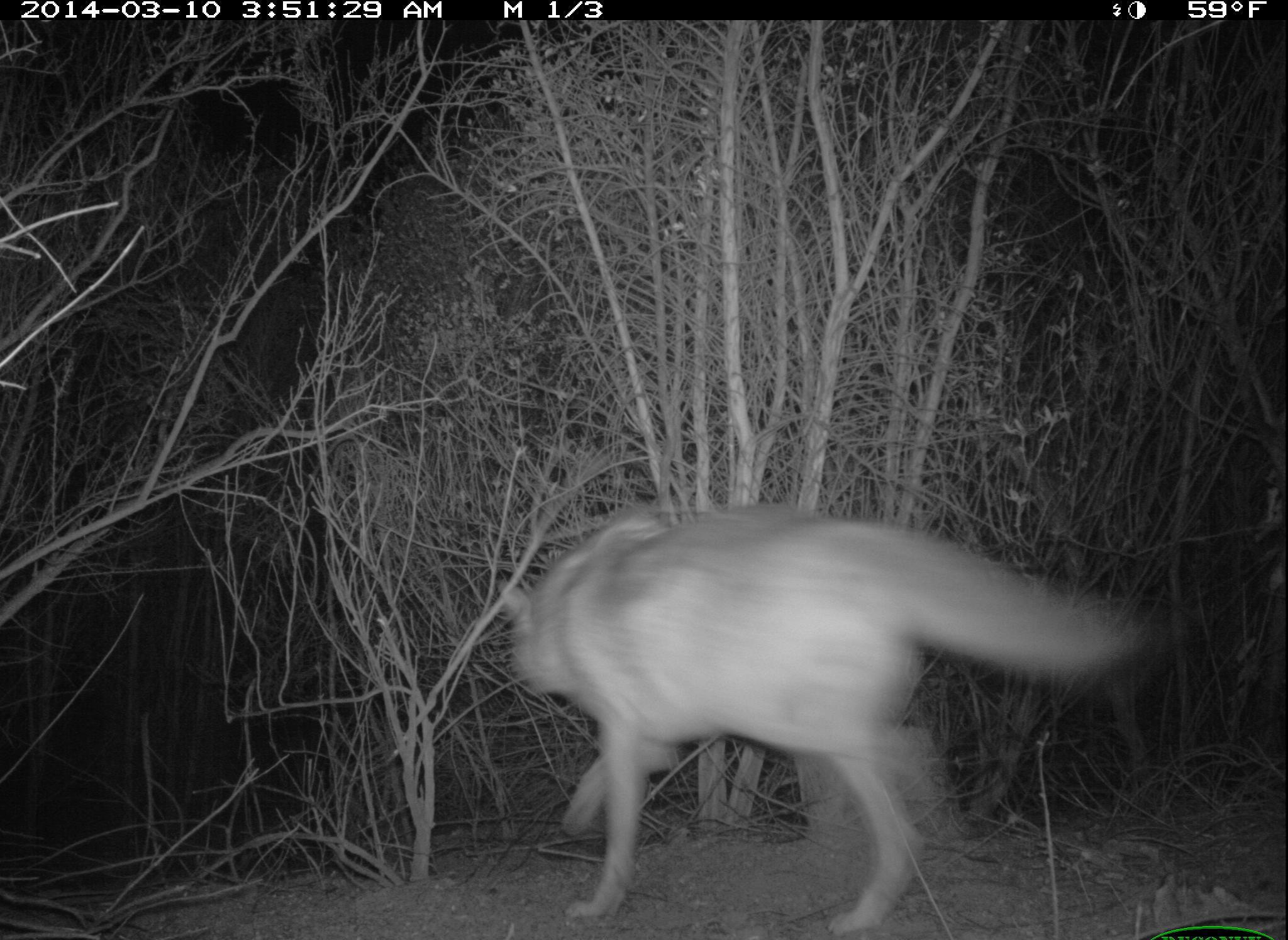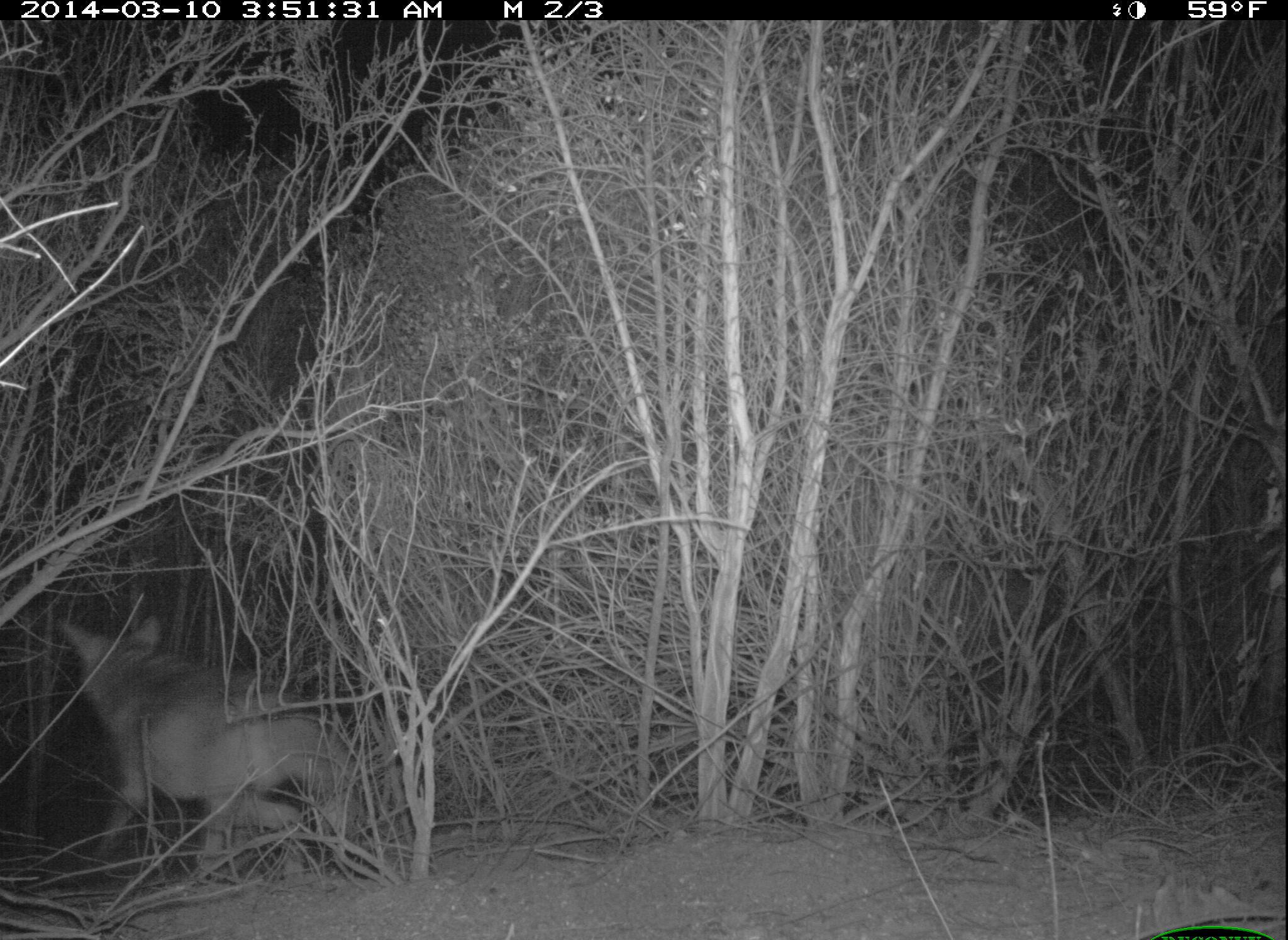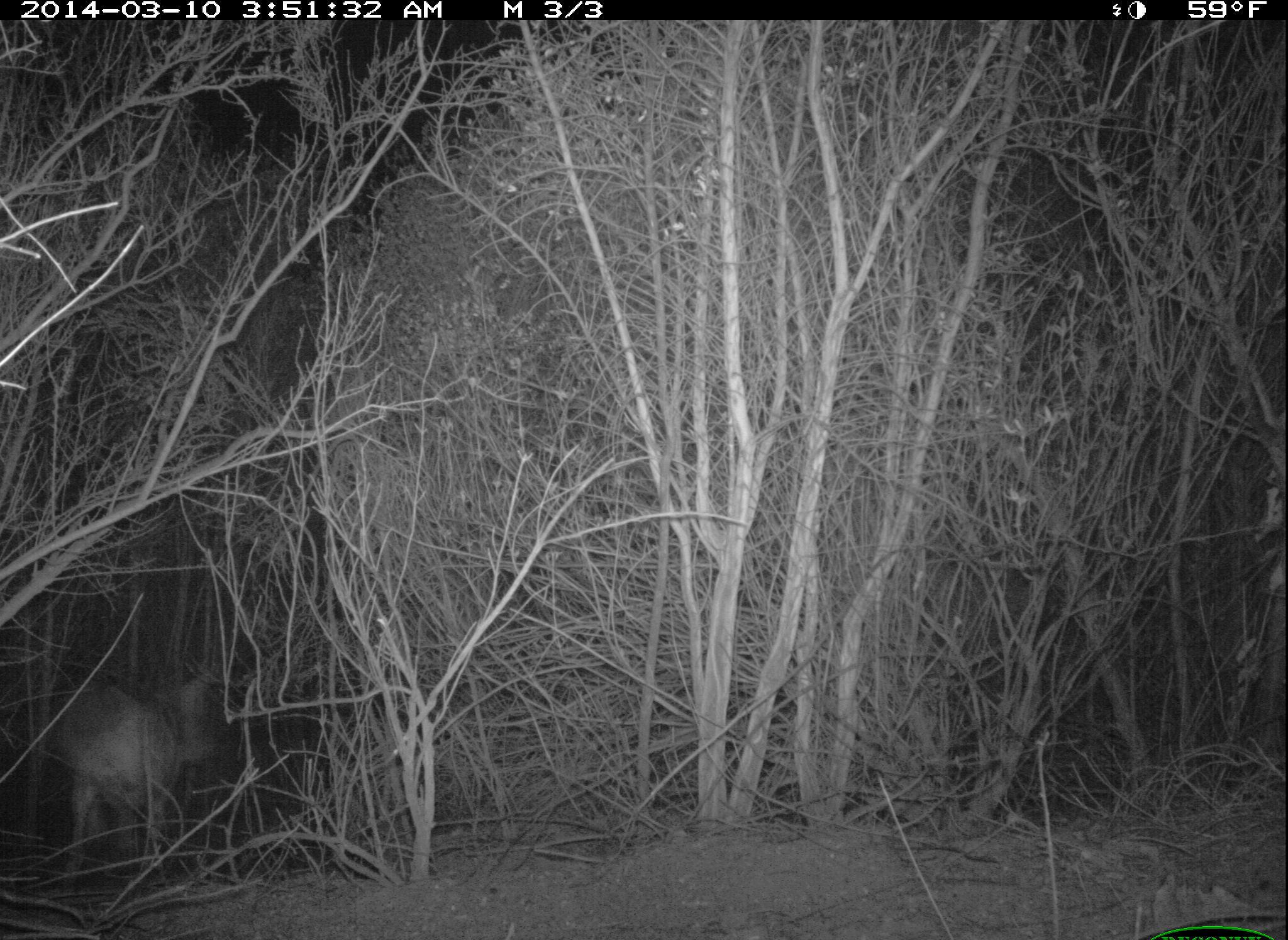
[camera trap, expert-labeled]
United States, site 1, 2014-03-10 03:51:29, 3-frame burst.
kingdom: Animalia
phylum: Chordata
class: Mammalia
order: Carnivora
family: Canidae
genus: Canis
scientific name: Canis latrans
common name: coyote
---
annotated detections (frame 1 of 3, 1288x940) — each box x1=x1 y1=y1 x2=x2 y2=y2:
coyote: x1=496 y1=501 x2=1162 y2=937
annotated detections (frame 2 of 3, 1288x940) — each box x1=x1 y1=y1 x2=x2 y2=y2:
coyote: x1=56 y1=613 x2=369 y2=881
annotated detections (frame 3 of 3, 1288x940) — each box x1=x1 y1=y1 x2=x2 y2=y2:
coyote: x1=55 y1=675 x2=221 y2=882